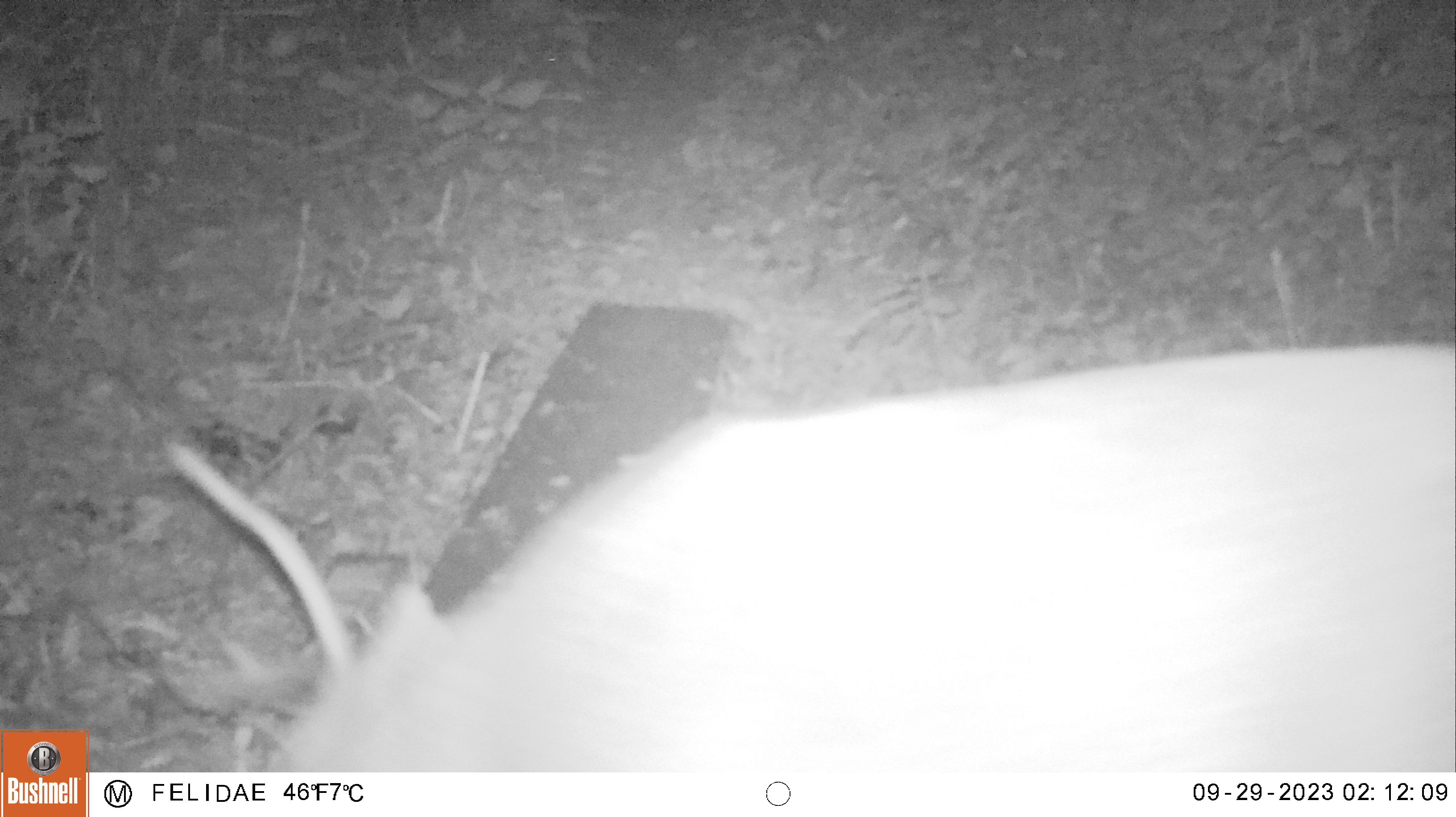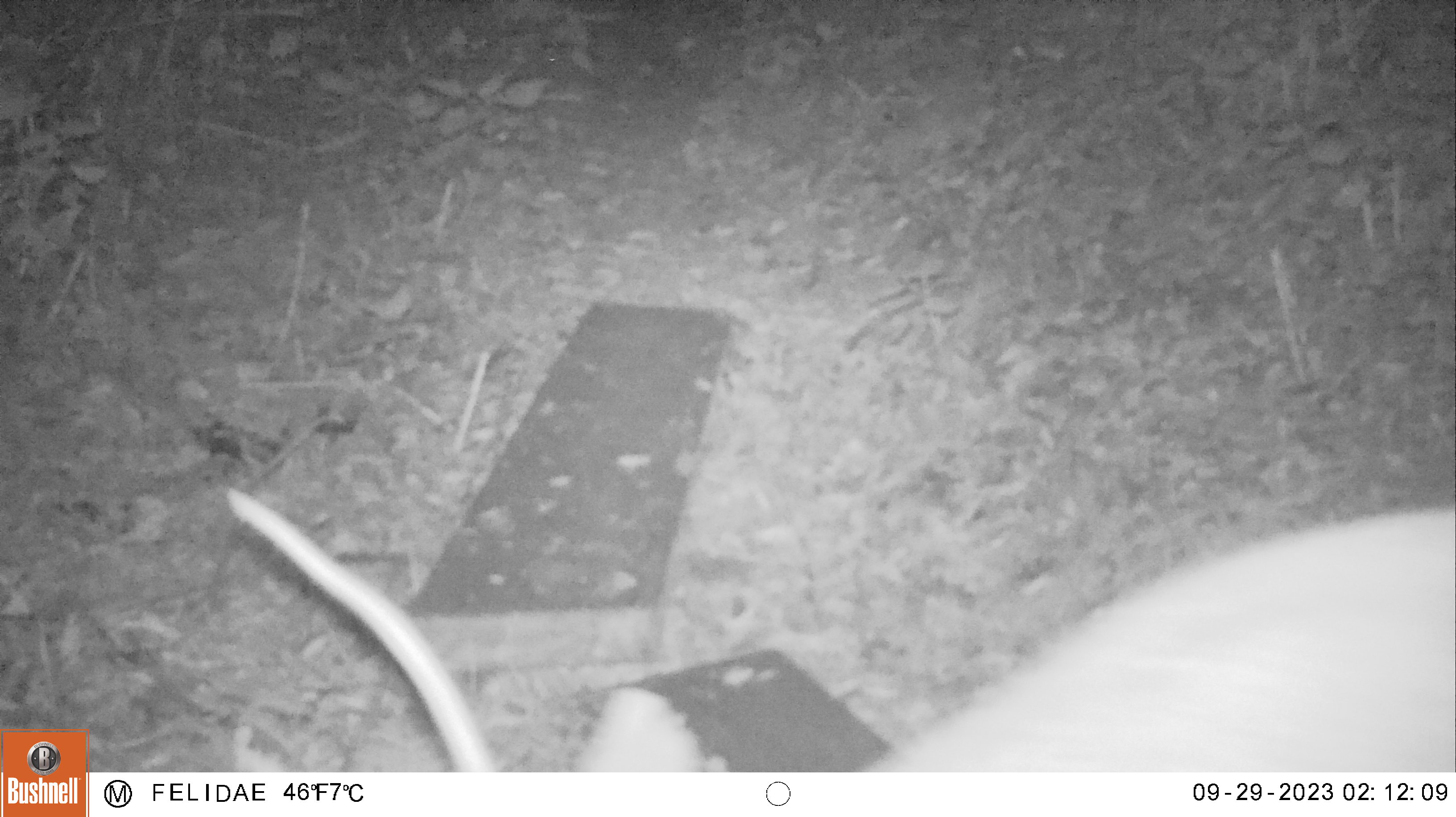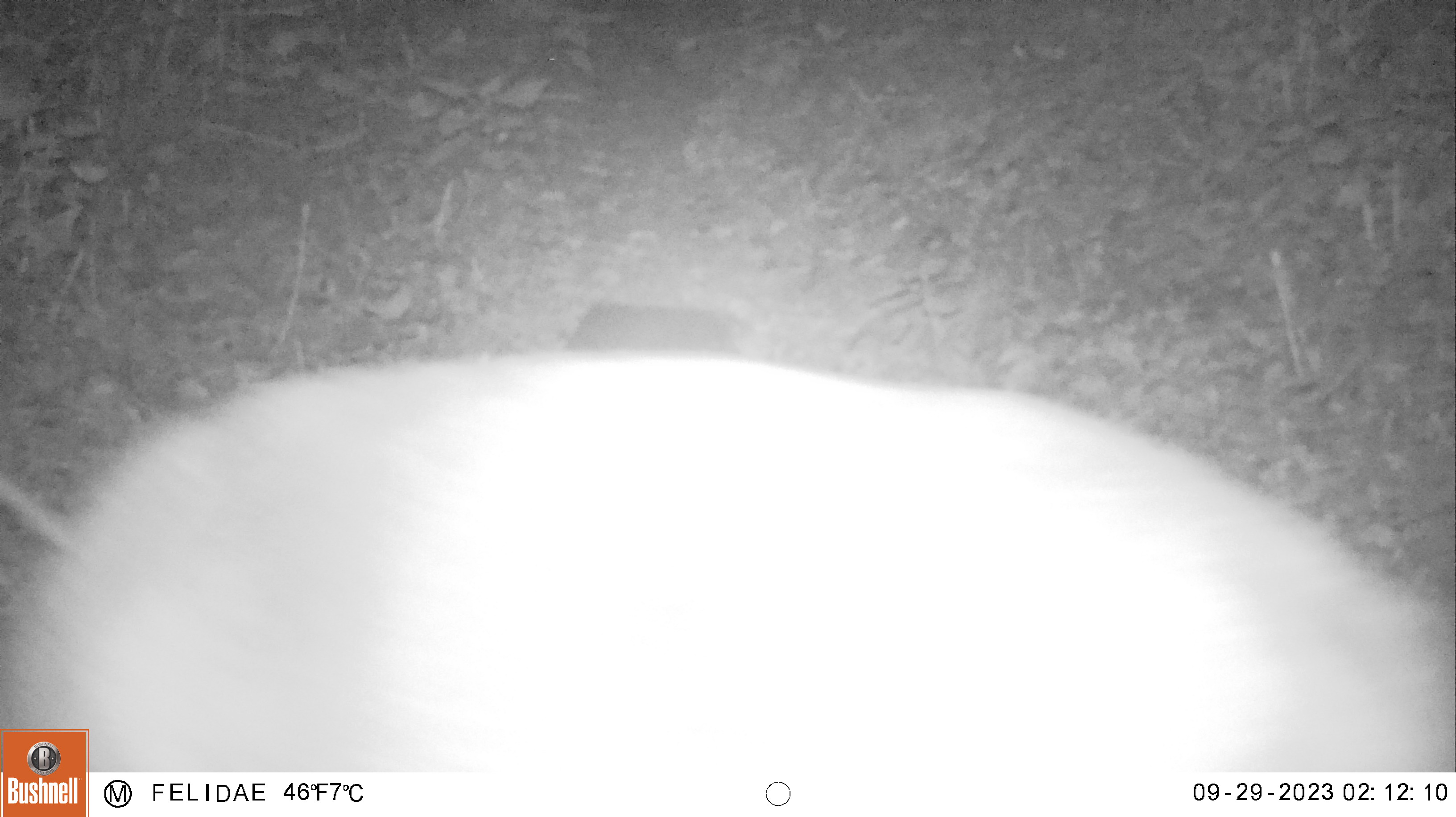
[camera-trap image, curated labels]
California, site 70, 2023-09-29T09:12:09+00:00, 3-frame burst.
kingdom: Animalia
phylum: Chordata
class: Mammalia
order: Artiodactyla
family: Cervidae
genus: Odocoileus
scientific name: Odocoileus hemionus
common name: mule deer